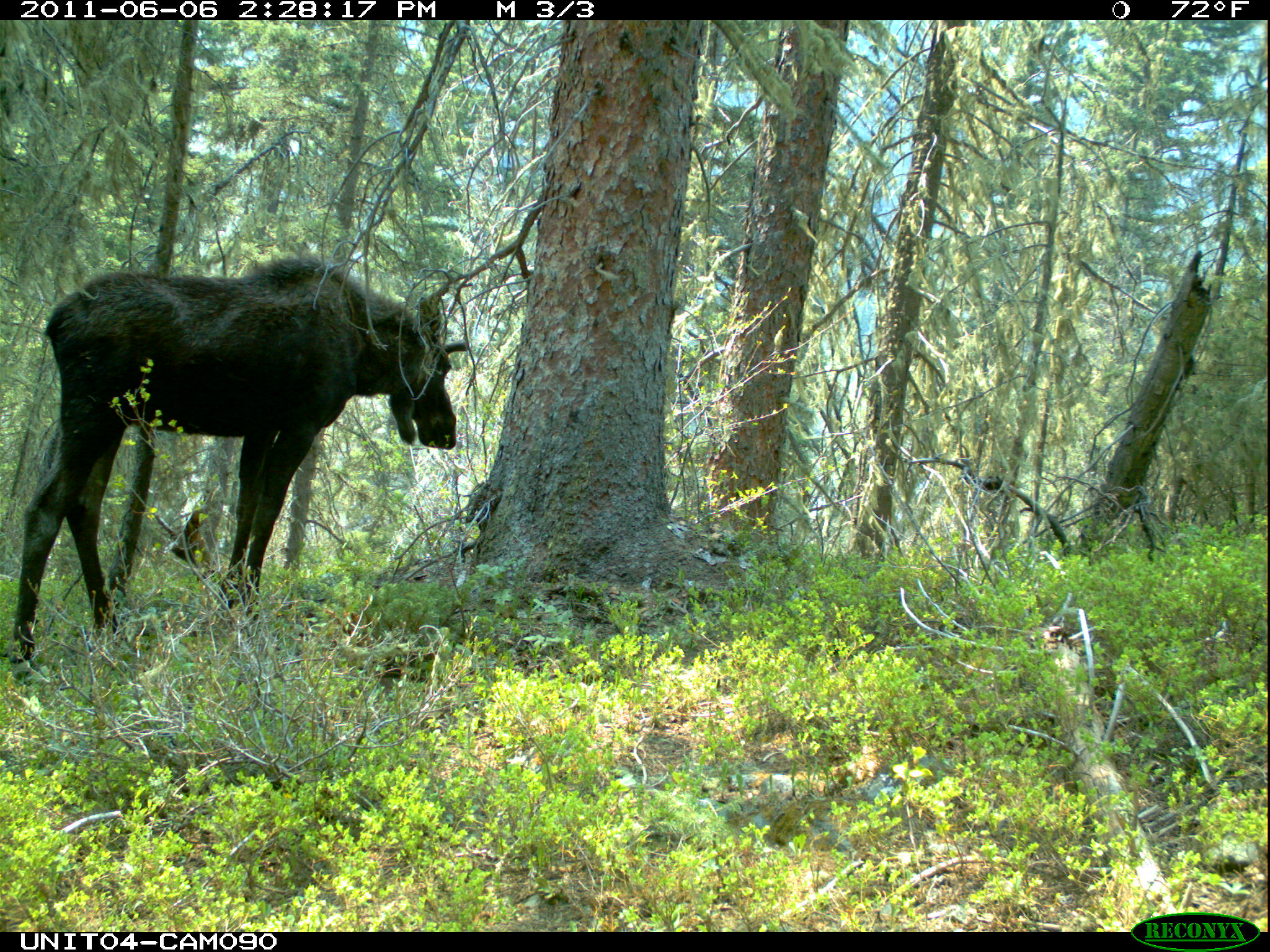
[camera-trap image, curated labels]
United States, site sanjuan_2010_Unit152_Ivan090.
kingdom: Animalia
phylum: Chordata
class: Mammalia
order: Artiodactyla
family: Cervidae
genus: Alces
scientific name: Alces alces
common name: moose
Alces alces (moose).